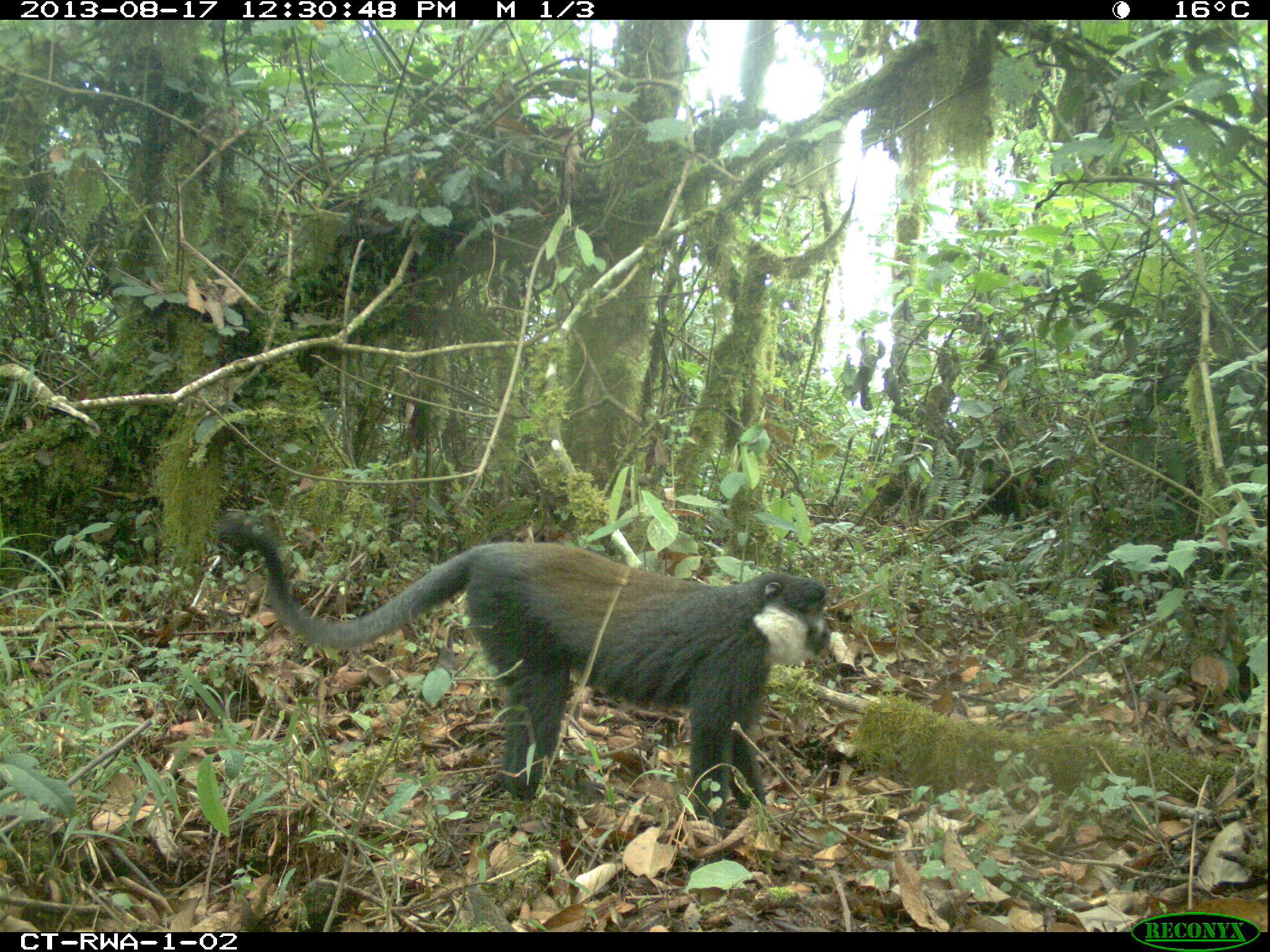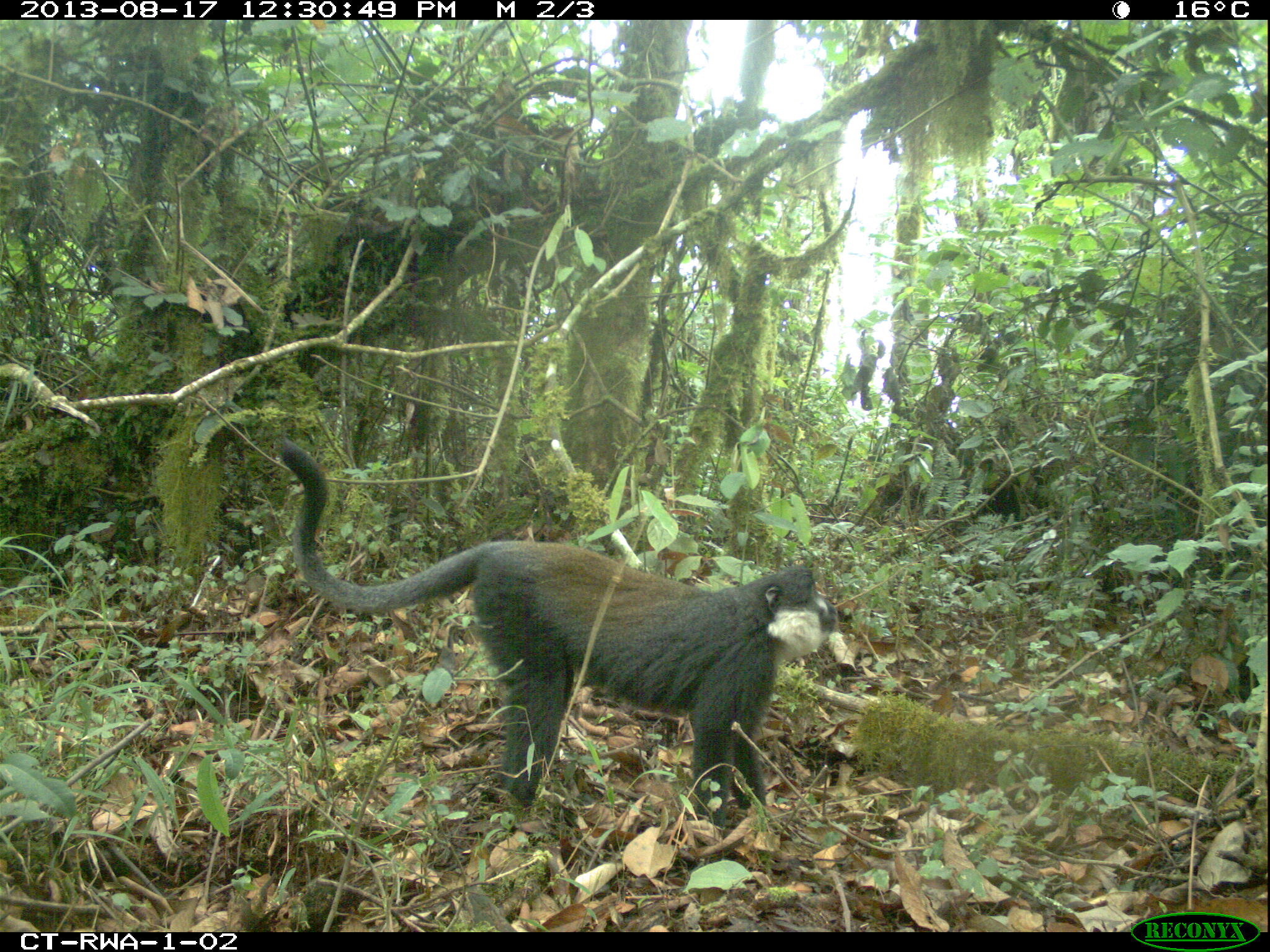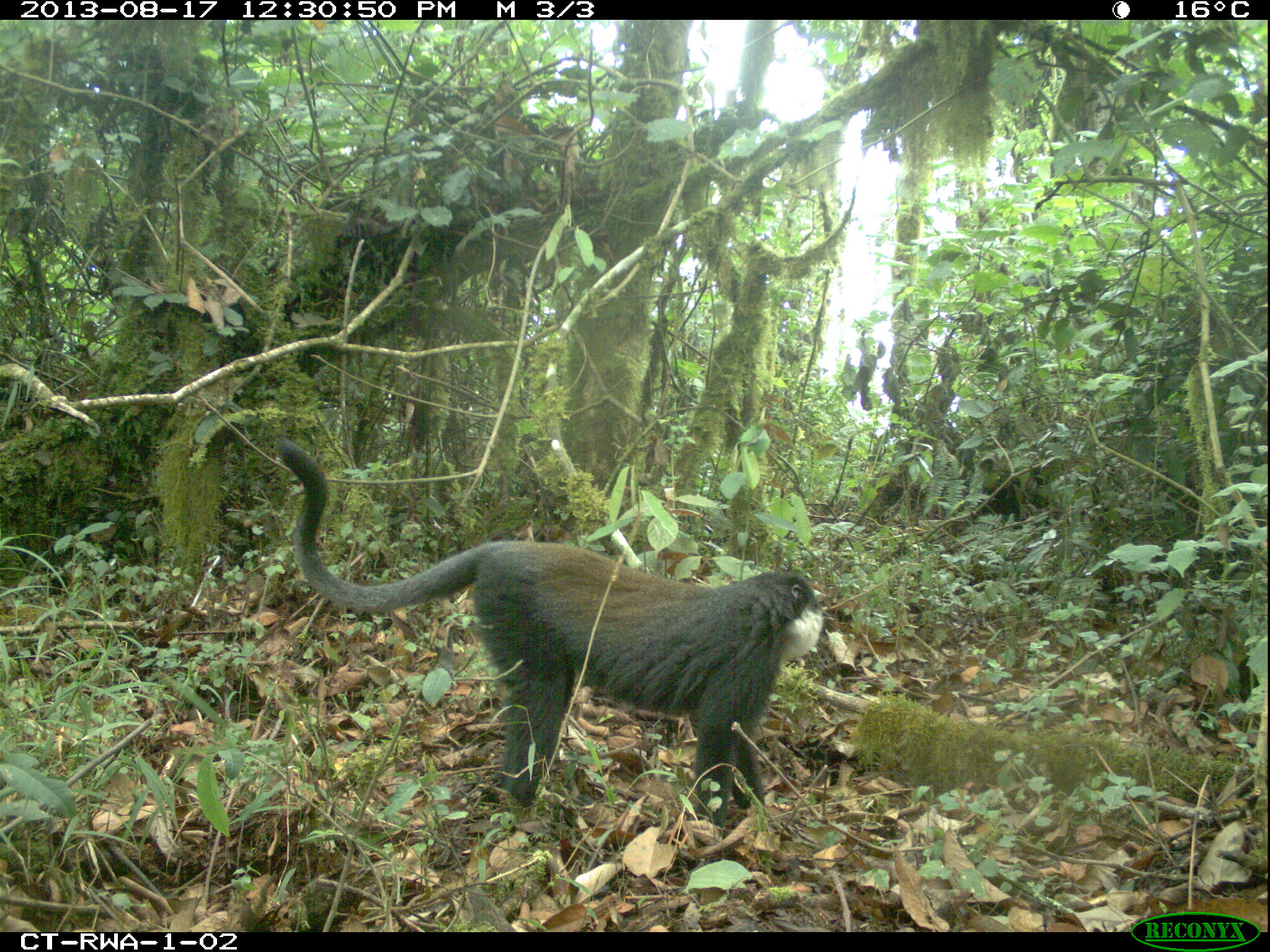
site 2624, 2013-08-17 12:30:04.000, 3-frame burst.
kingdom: Animalia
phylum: Chordata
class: Mammalia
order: Primates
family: Cercopithecidae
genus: Allochrocebus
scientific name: Allochrocebus lhoesti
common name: l'hoest's monkey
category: cercopithecus lhoesti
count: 1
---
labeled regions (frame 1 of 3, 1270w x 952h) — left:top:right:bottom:
cercopithecus lhoesti: 217:518:832:832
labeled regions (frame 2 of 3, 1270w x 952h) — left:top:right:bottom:
cercopithecus lhoesti: 279:438:839:832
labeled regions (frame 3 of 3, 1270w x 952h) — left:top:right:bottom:
cercopithecus lhoesti: 271:432:824:837